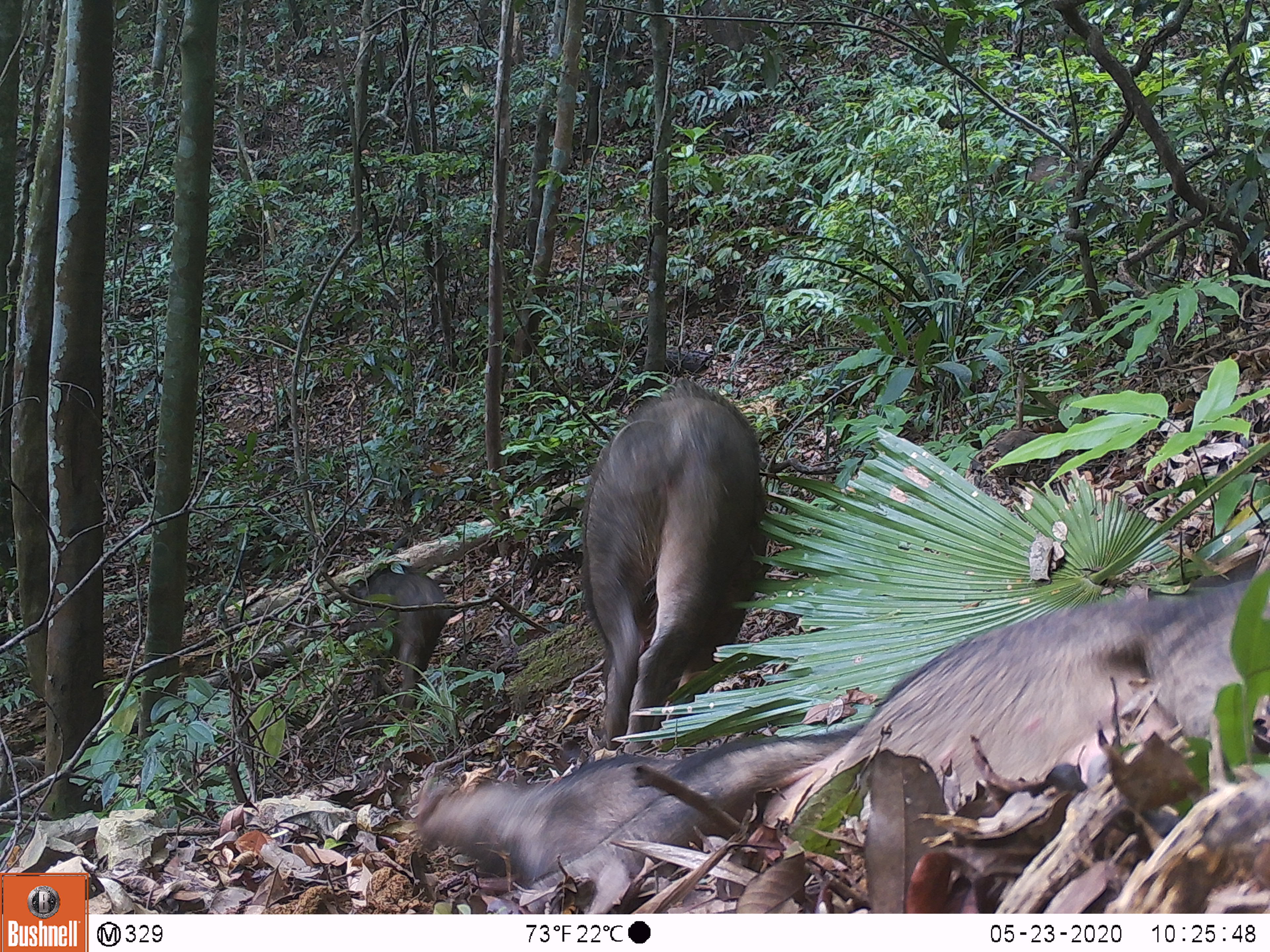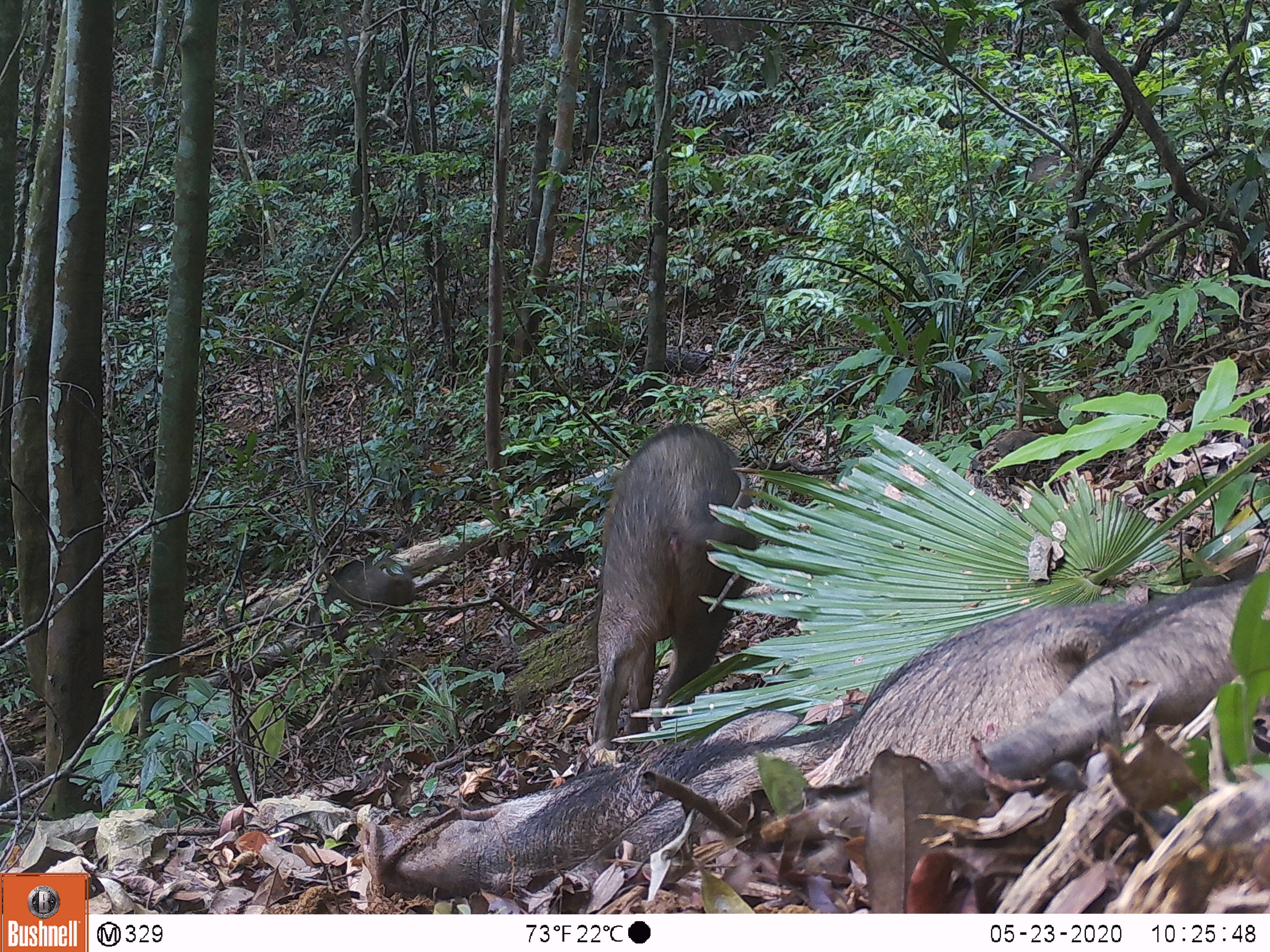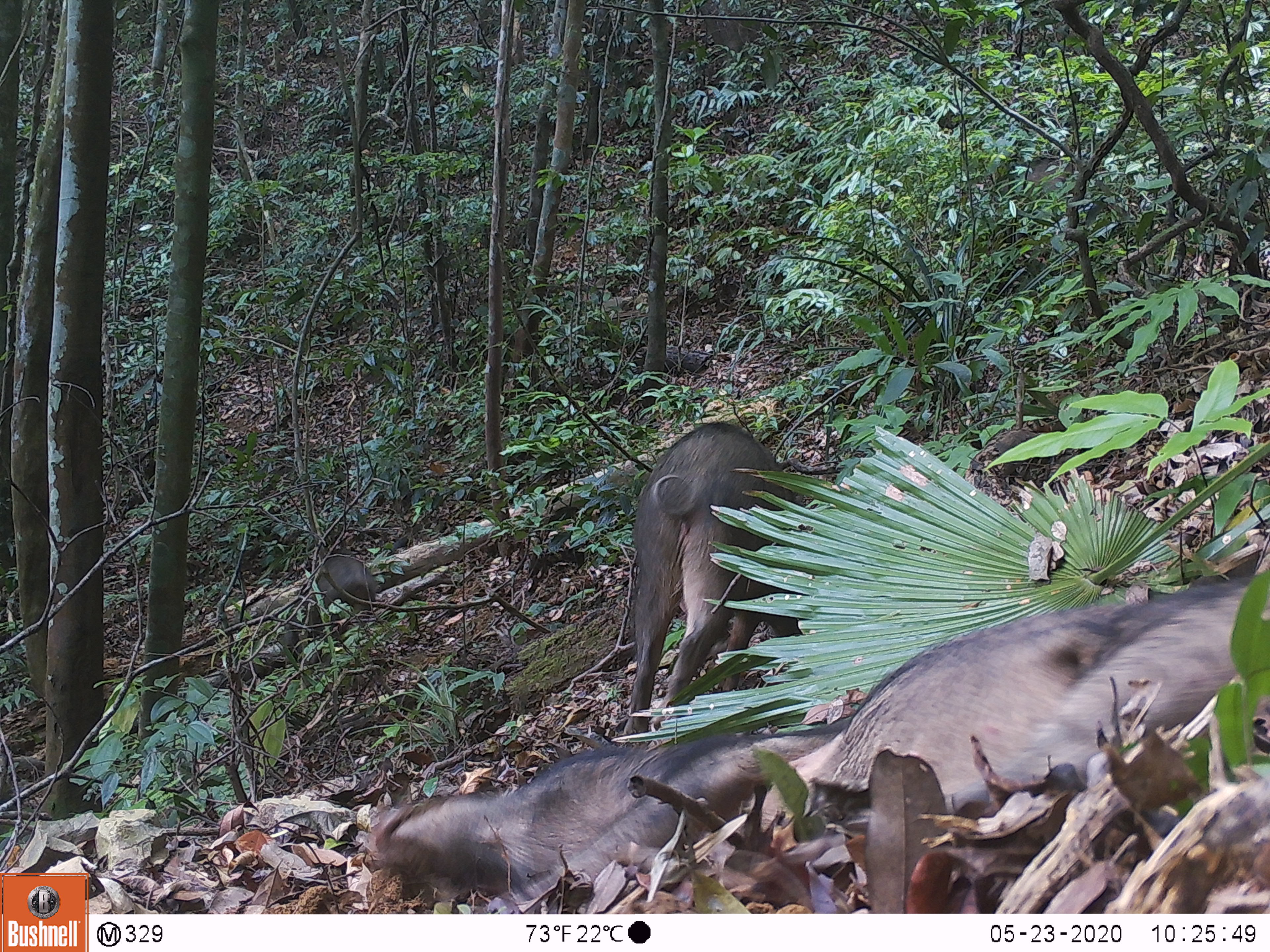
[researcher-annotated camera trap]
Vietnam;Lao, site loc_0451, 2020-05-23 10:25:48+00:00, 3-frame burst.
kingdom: Animalia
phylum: Chordata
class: Mammalia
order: Artiodactyla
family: Suidae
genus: Sus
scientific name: Sus scrofa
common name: eurasian wild pig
Eurasian wild pig (Sus scrofa). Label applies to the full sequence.